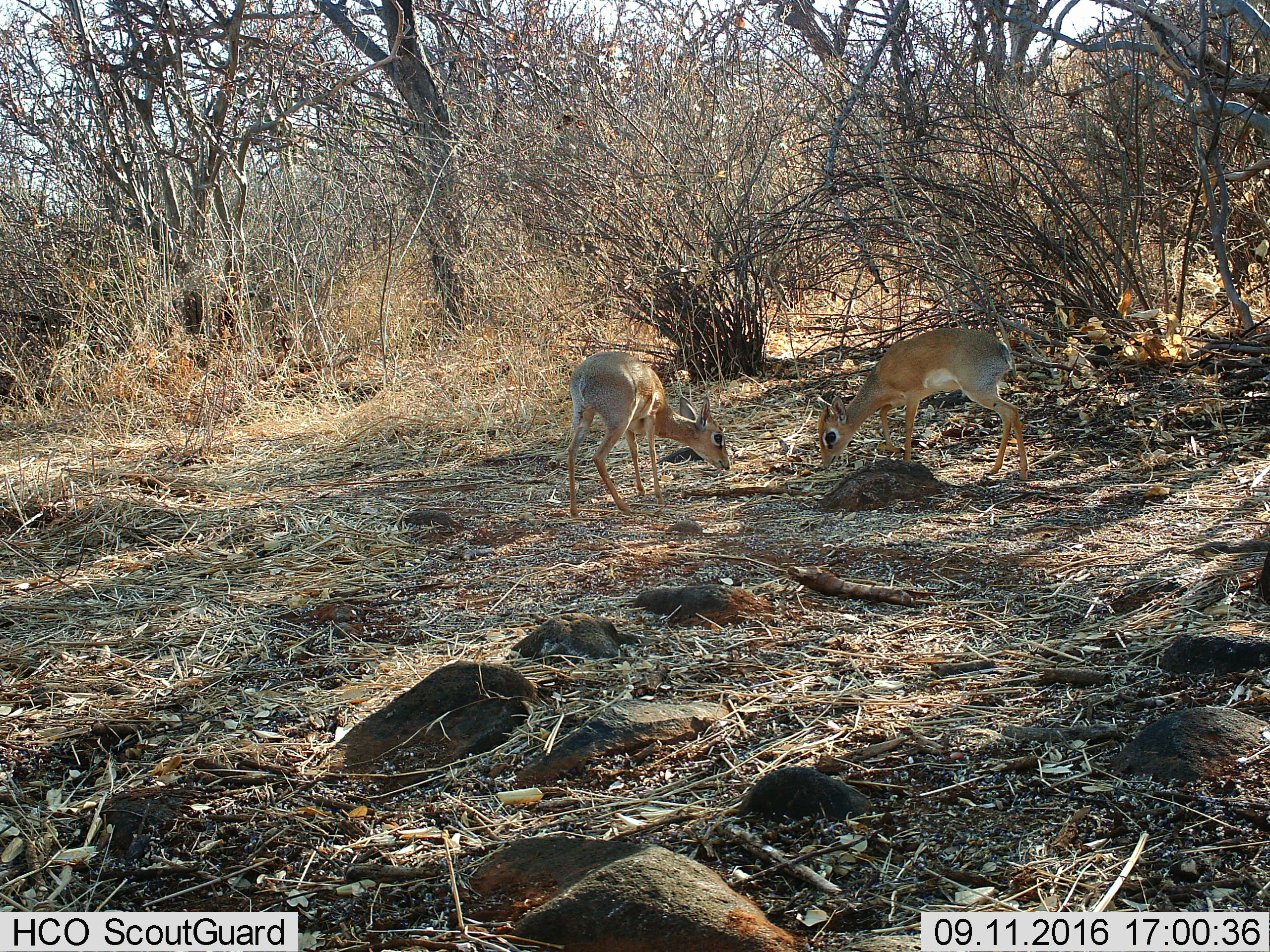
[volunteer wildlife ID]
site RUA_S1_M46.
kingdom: Animalia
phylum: Chordata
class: Mammalia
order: Artiodactyla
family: Bovidae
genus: Madoqua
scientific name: Madoqua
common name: dik-dik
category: dikdik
Dikdik (dik-dik) (Madoqua), count 2. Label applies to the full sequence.